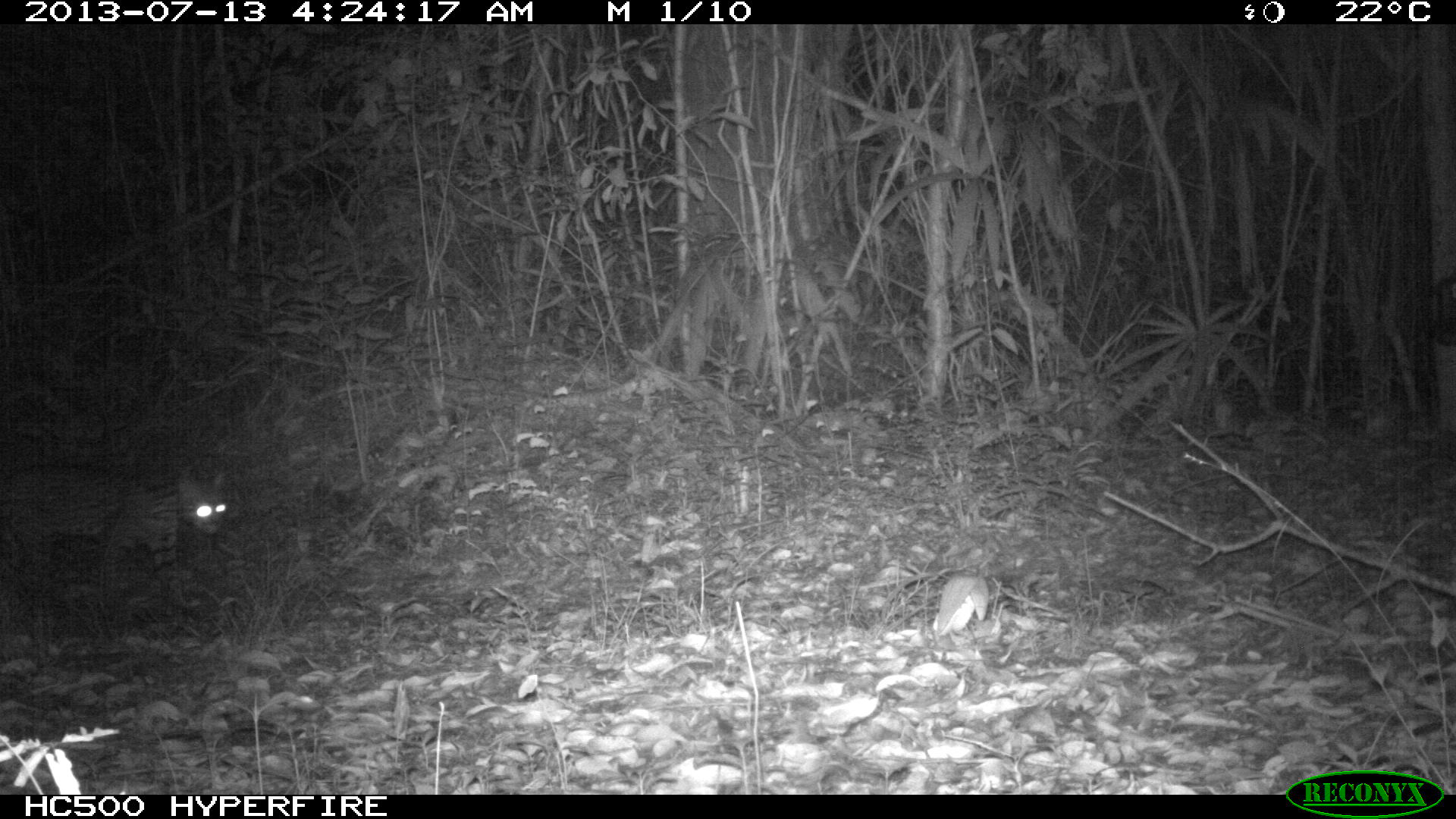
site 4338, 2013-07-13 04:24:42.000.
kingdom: Animalia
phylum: Chordata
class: Mammalia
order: Carnivora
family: Felidae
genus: Leopardus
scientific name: Leopardus pardalis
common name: ocelot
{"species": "Leopardus pardalis (ocelot)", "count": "1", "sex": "female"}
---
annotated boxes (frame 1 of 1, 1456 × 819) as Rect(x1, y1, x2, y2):
leopardus pardalis: Rect(0, 462, 227, 640)